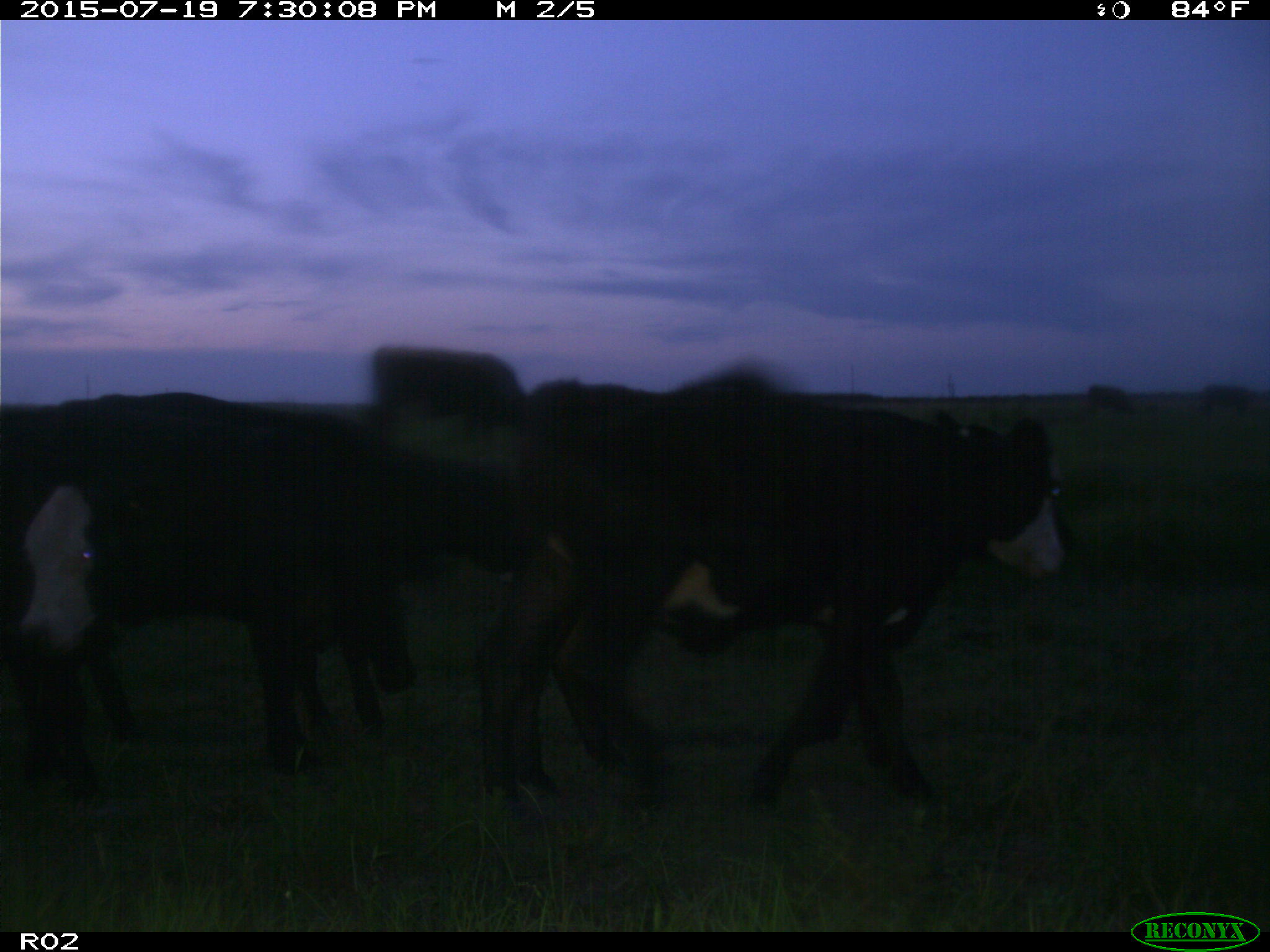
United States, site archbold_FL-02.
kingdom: Animalia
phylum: Chordata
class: Mammalia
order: Artiodactyla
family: Bovidae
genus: Bos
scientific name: Bos taurus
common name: domestic cow